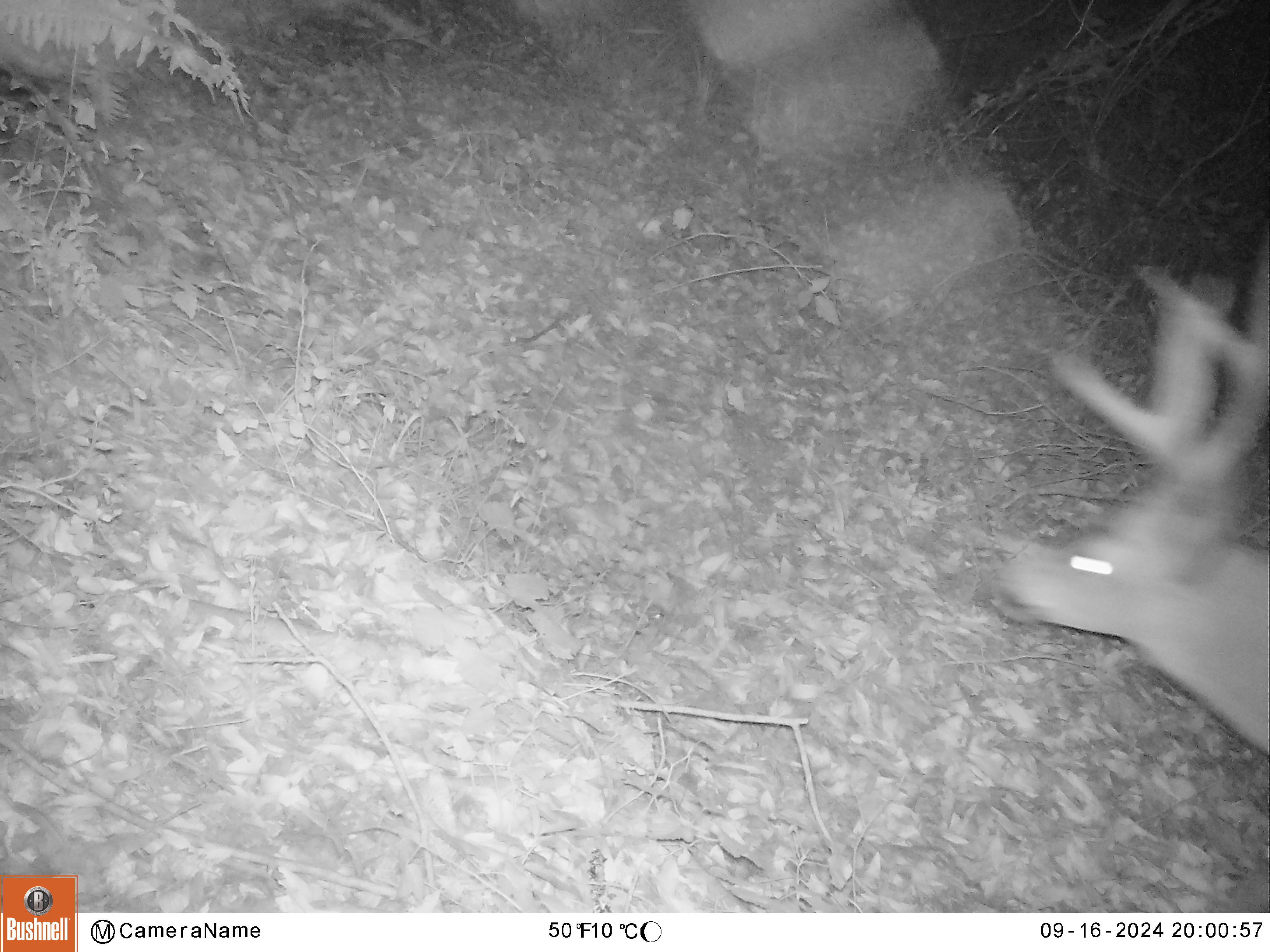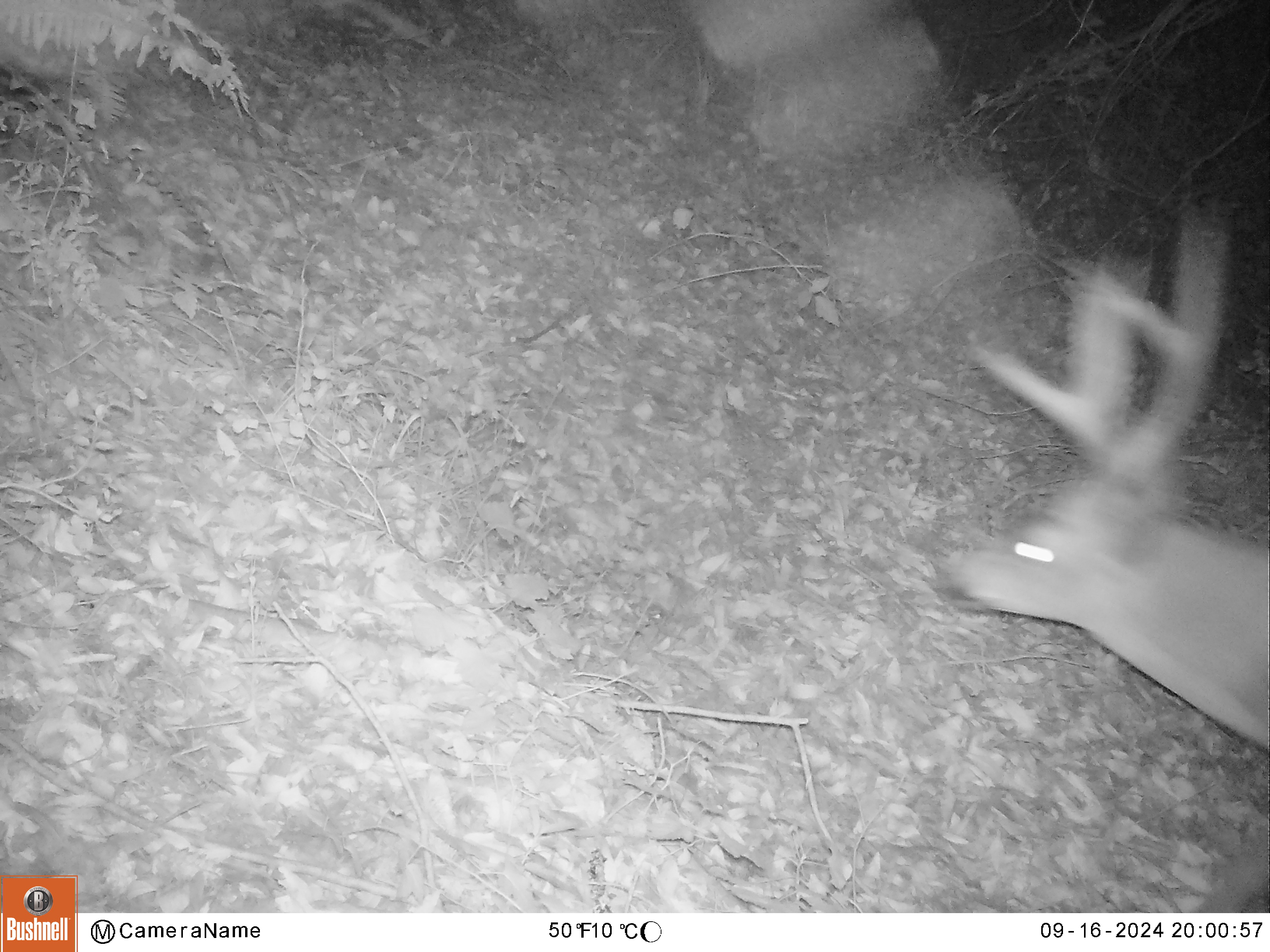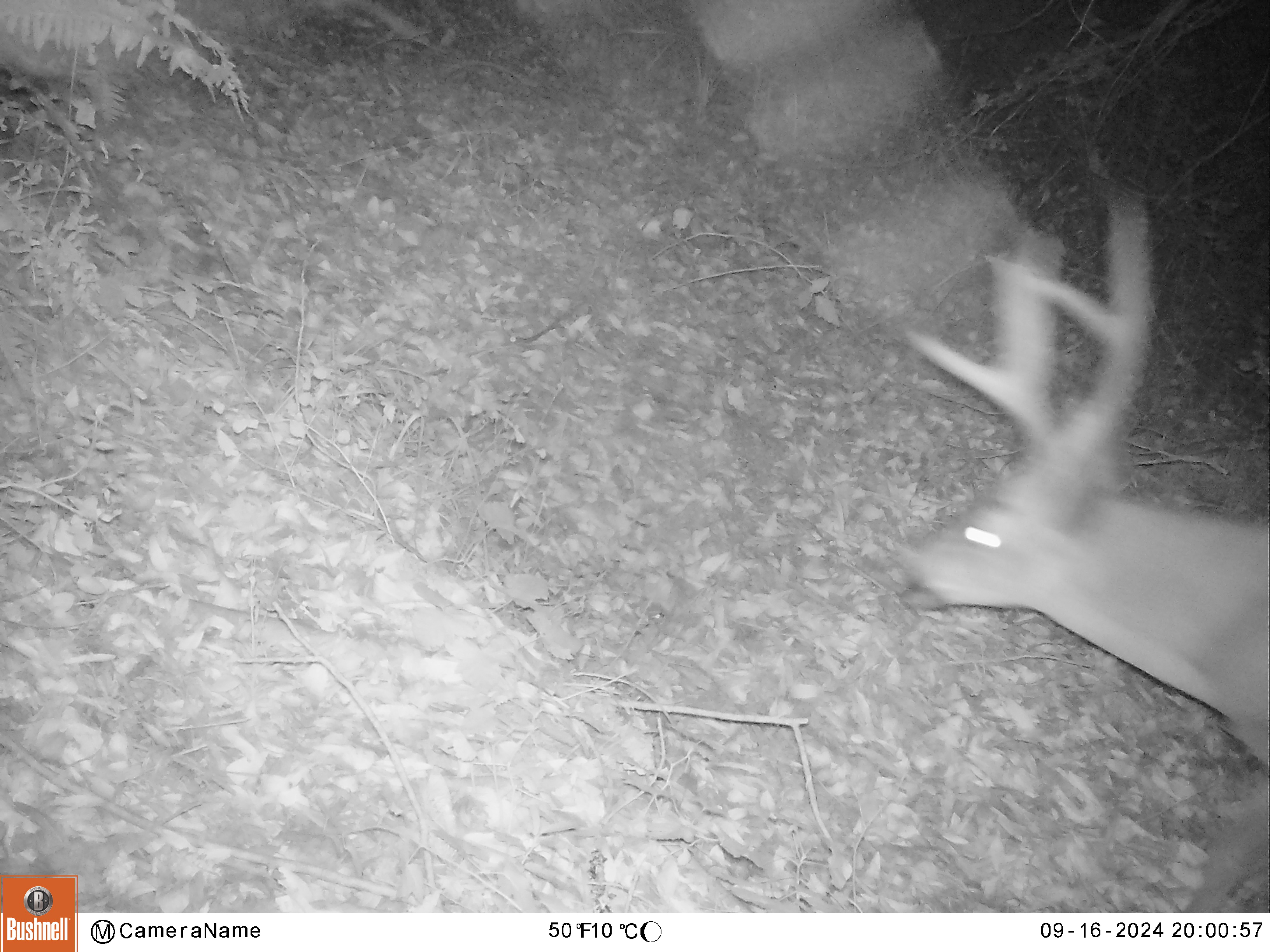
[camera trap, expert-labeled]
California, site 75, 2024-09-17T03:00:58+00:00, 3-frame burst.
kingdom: Animalia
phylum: Chordata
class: Mammalia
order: Artiodactyla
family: Cervidae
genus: Odocoileus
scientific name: Odocoileus hemionus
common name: mule deer